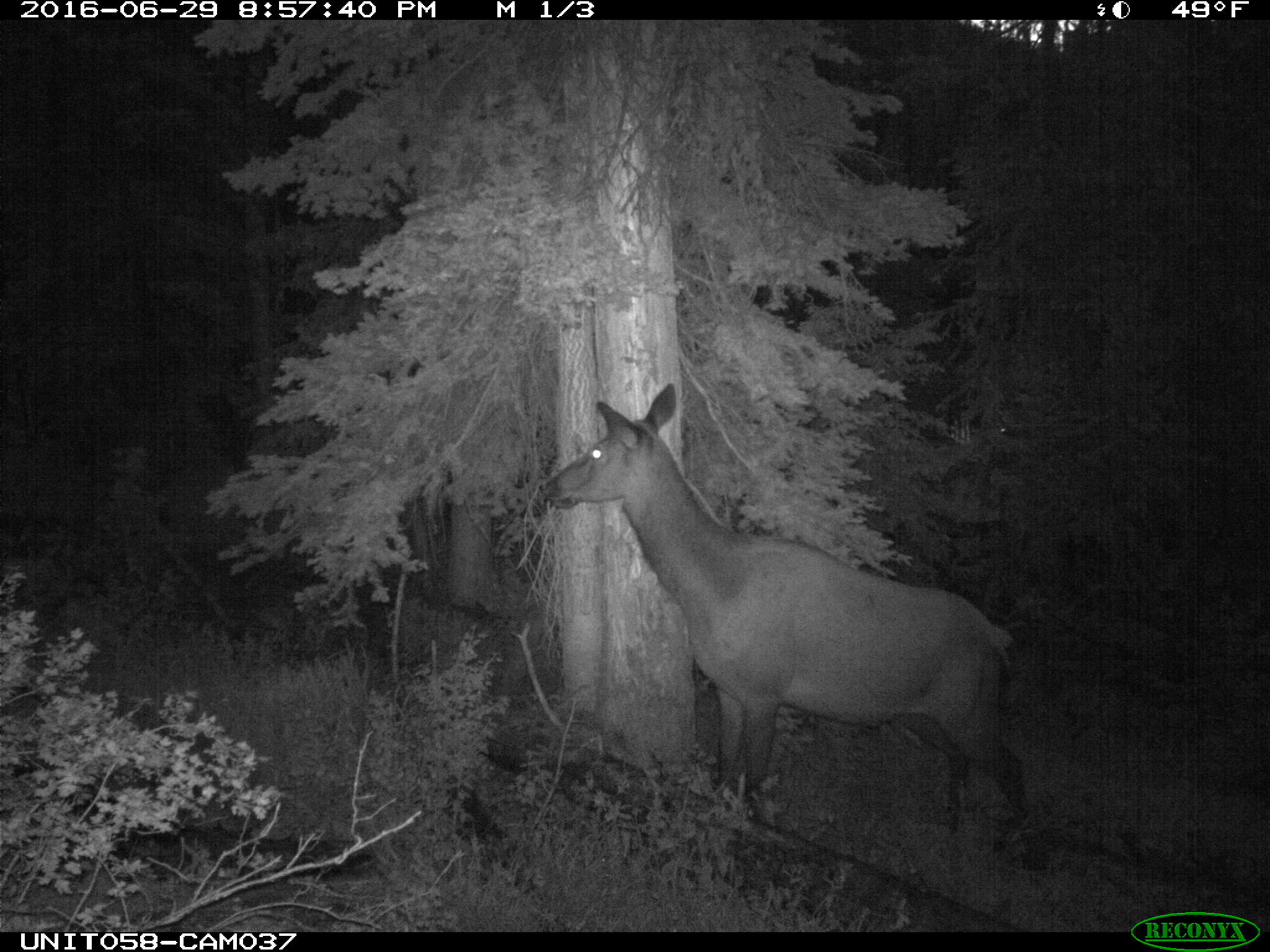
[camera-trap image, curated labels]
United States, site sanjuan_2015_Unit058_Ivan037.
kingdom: Animalia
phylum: Chordata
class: Mammalia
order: Artiodactyla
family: Cervidae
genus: Cervus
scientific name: Cervus elaphus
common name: red deer